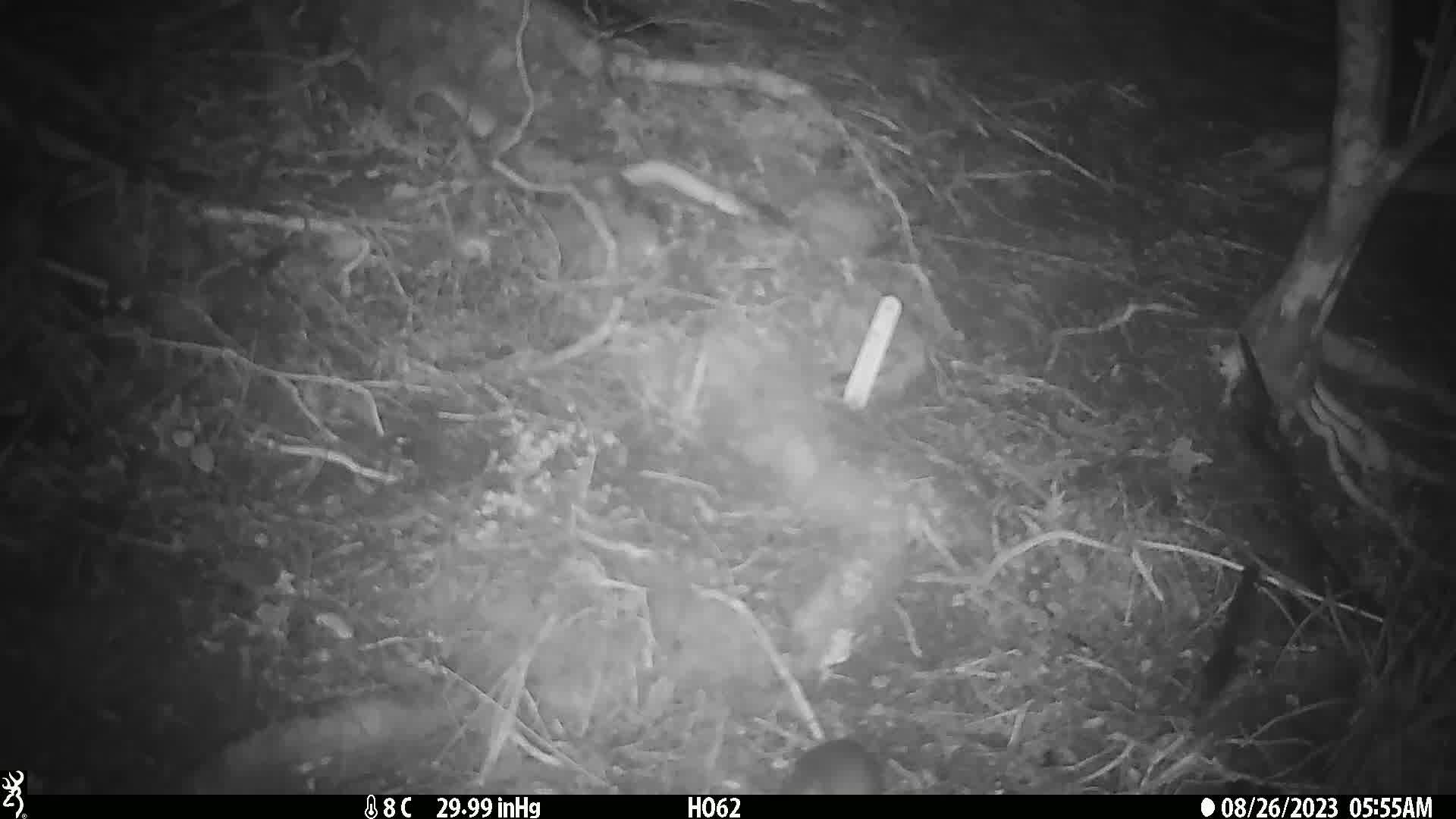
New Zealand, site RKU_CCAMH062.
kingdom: Animalia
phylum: Chordata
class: Mammalia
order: Rodentia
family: Muridae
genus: Rattus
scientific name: Rattus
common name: rat